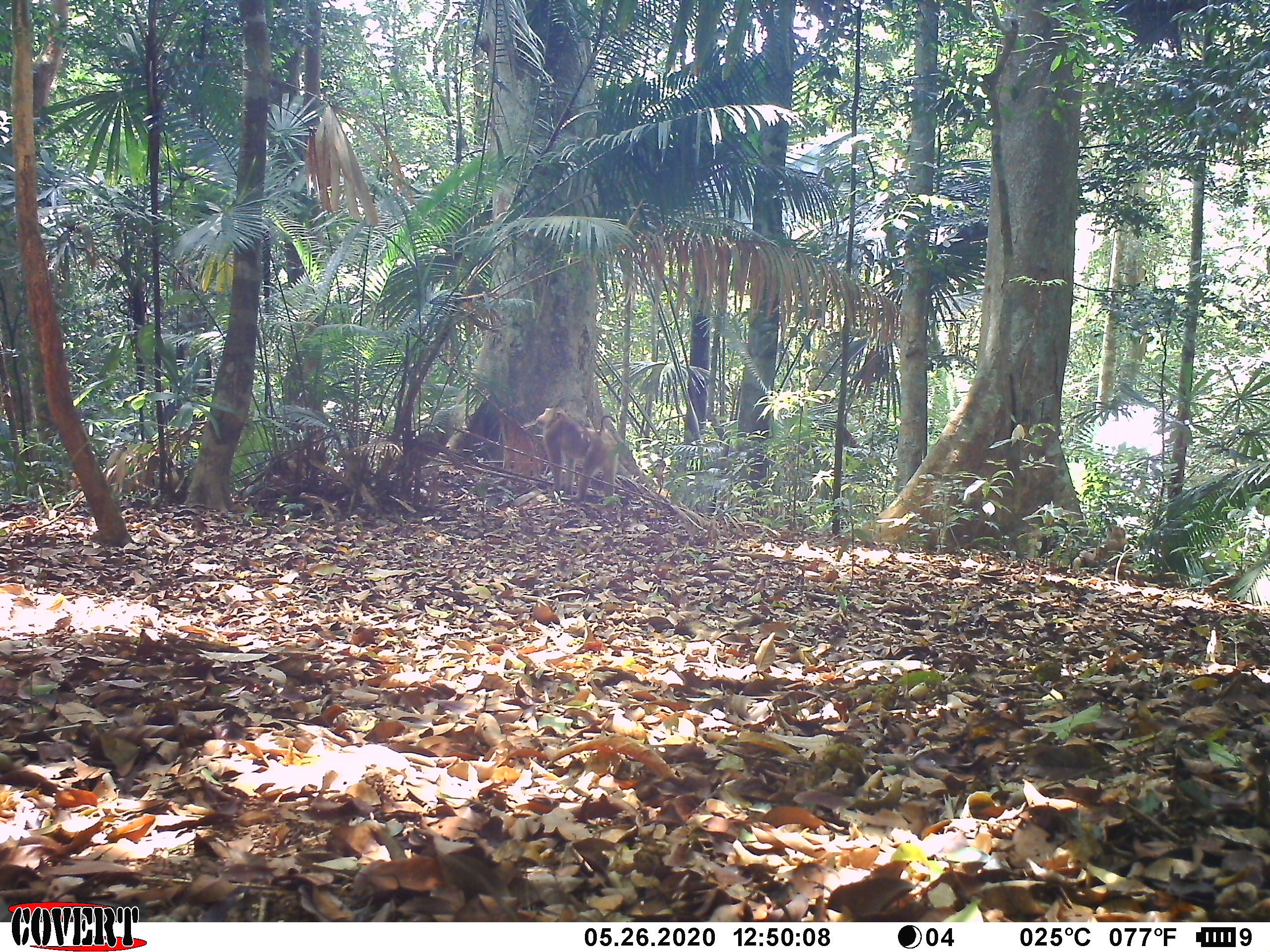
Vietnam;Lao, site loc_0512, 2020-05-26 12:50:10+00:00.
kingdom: Animalia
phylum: Chordata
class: Mammalia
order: Primates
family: Cercopithecidae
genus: Macaca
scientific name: Macaca nemestrina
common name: pig-tailed macaque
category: pig tailed macaque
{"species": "pig tailed macaque (pig-tailed macaque) (Macaca nemestrina)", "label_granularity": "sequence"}